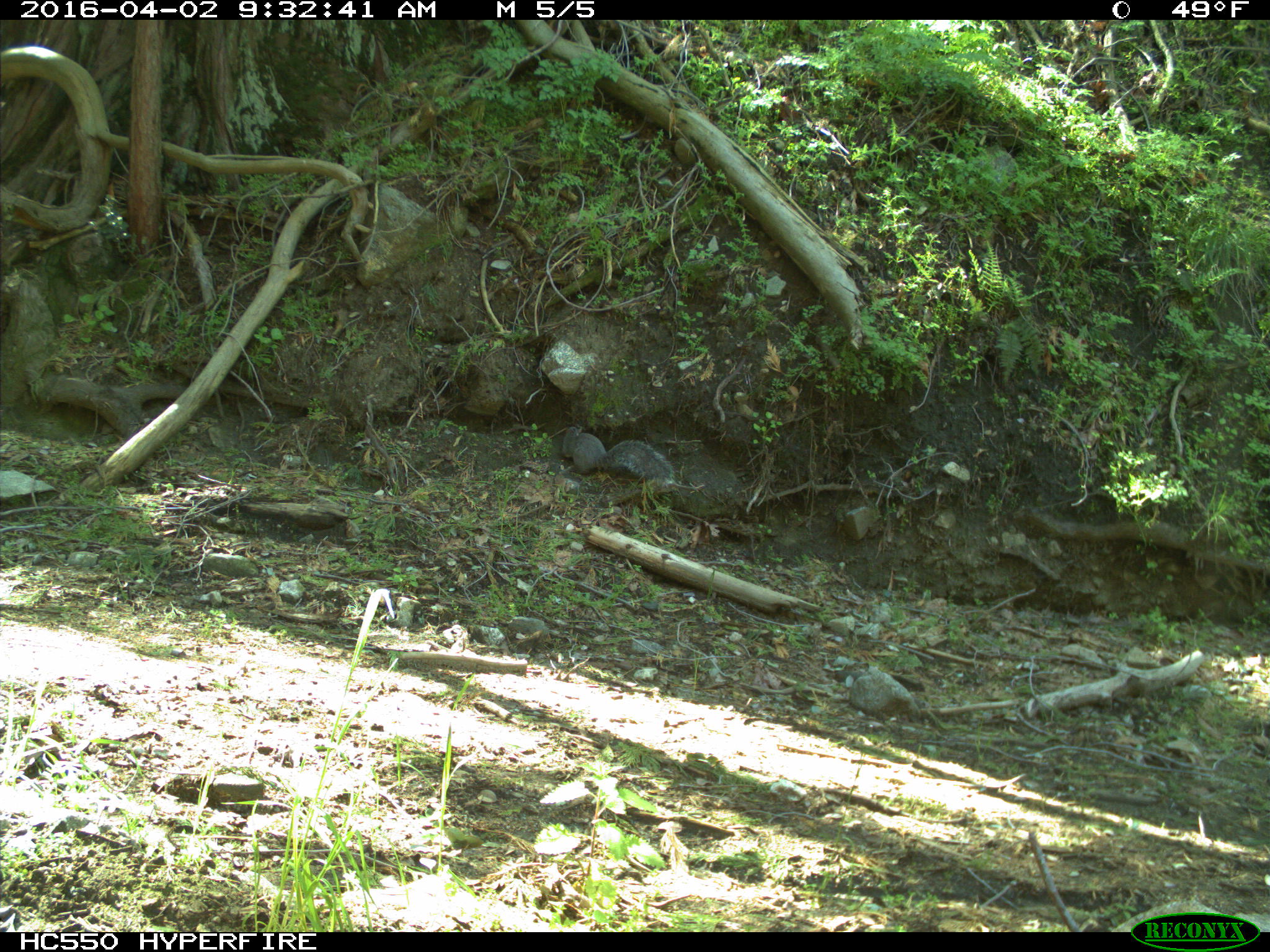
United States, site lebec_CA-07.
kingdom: Animalia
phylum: Chordata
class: Mammalia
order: Rodentia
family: Sciuridae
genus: Sciurus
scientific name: Sciurus carolinensis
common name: eastern gray squirrel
Sciurus carolinensis (eastern gray squirrel).